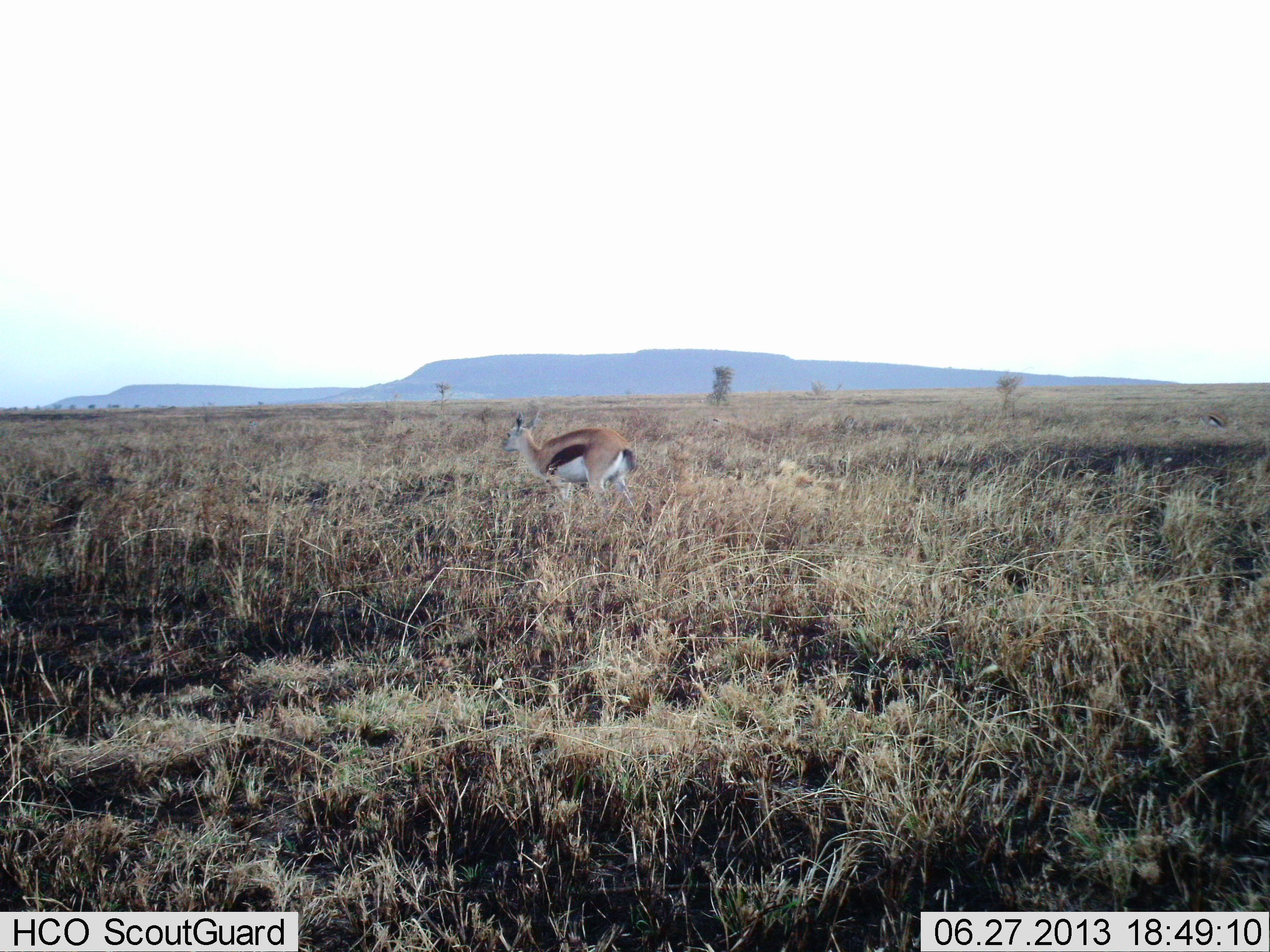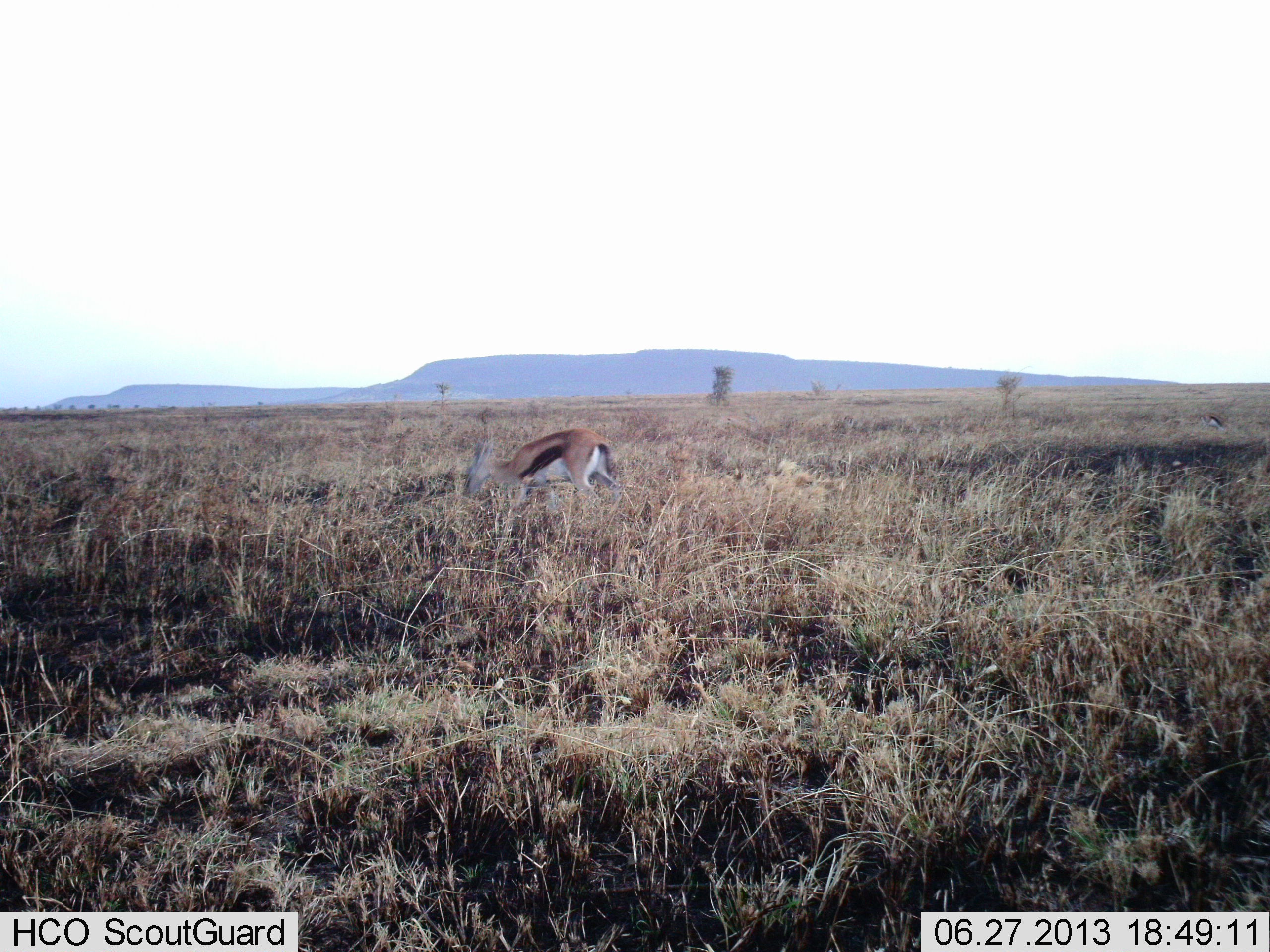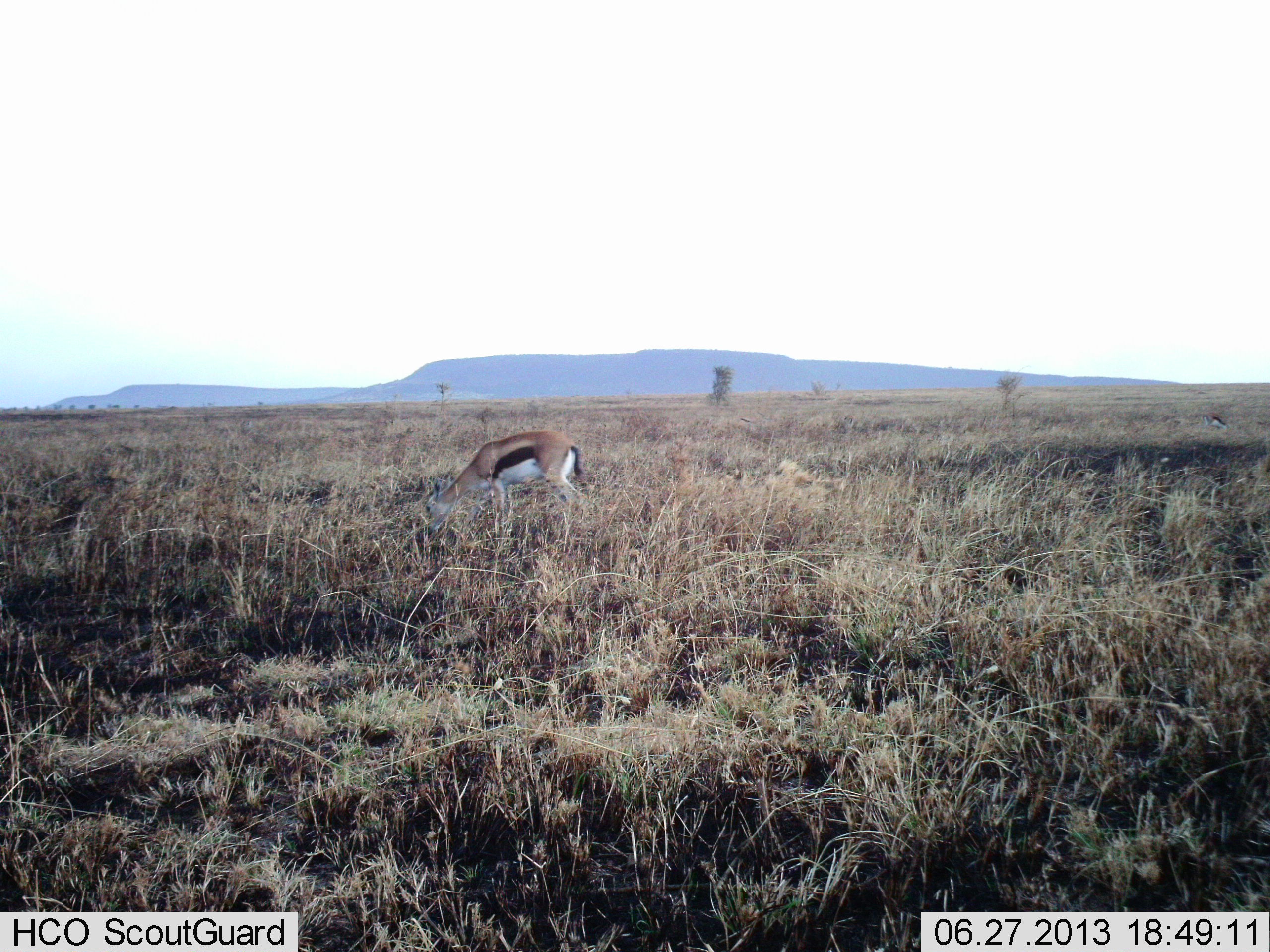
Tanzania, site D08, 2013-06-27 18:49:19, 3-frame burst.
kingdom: Animalia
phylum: Chordata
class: Mammalia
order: Artiodactyla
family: Bovidae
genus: Eudorcas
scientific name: Eudorcas thomsonii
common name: thomson's gazelle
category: gazellethomsons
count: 1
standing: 18%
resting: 0%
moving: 27%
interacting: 0%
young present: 0%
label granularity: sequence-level